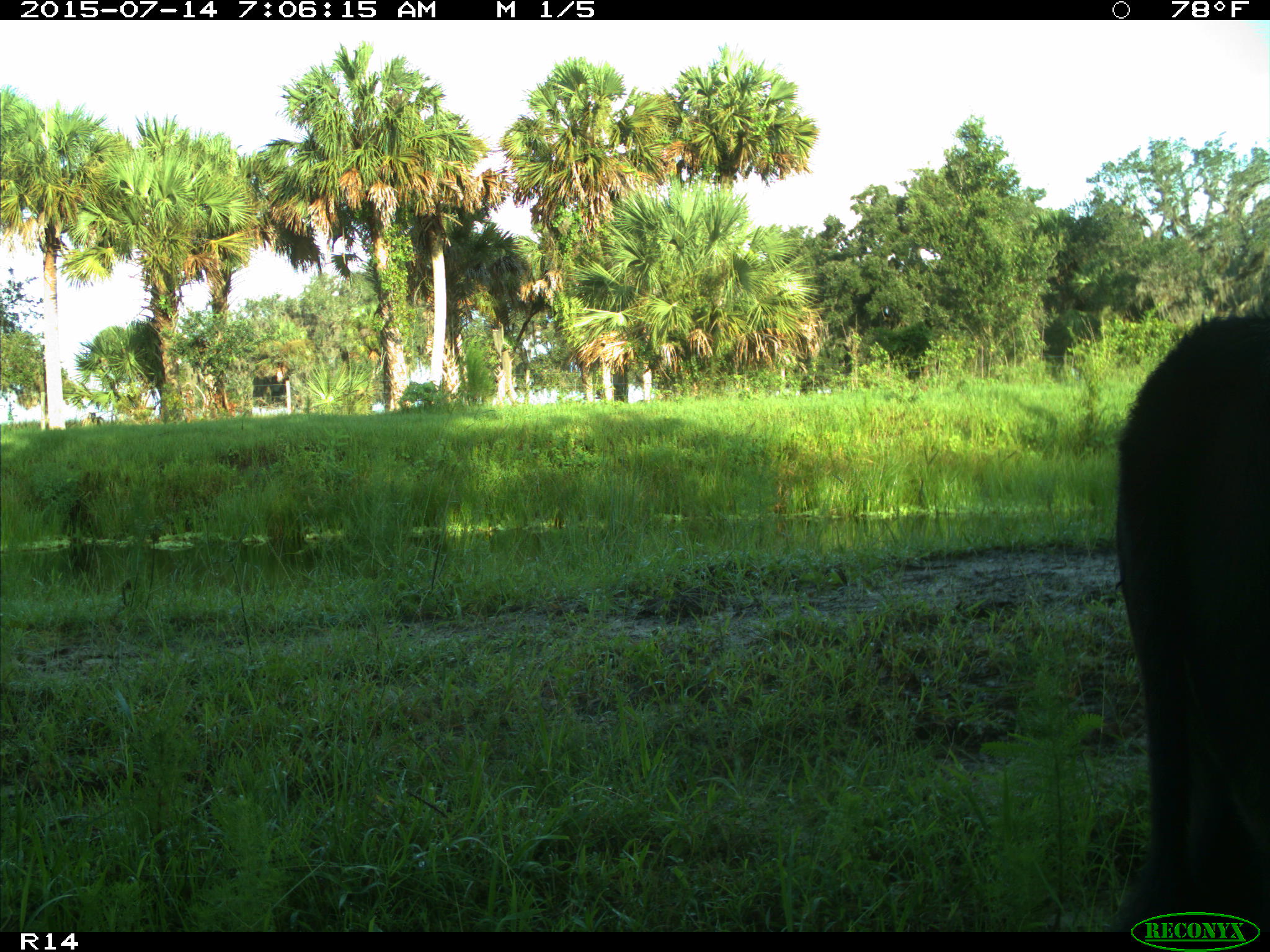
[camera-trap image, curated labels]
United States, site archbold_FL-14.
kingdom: Animalia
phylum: Chordata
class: Mammalia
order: Artiodactyla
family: Bovidae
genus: Bos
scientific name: Bos taurus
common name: domestic cow